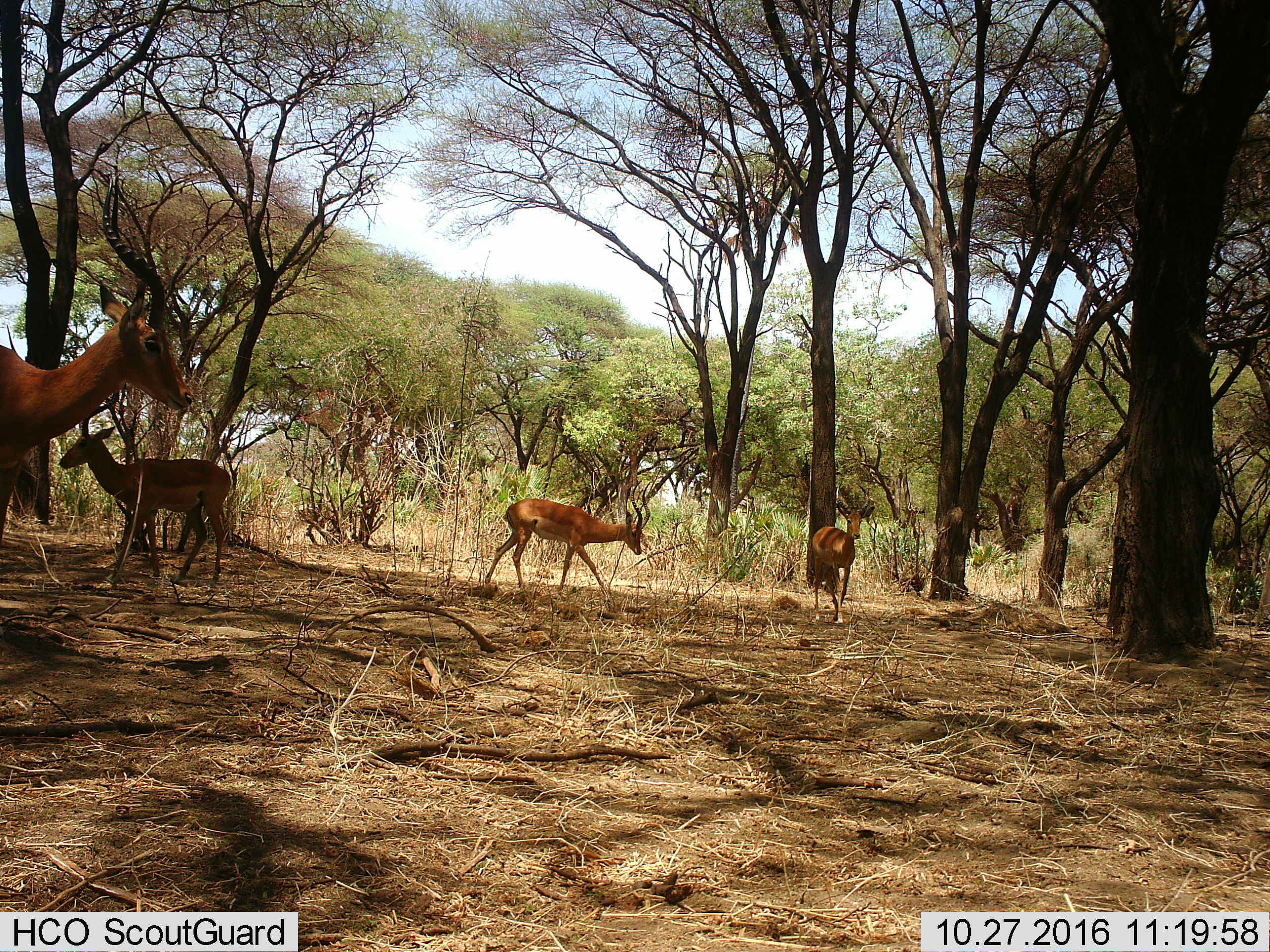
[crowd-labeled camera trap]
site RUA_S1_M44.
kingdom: Animalia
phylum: Chordata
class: Mammalia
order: Artiodactyla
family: Bovidae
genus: Aepyceros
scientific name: Aepyceros melampus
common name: impala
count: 4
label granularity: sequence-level